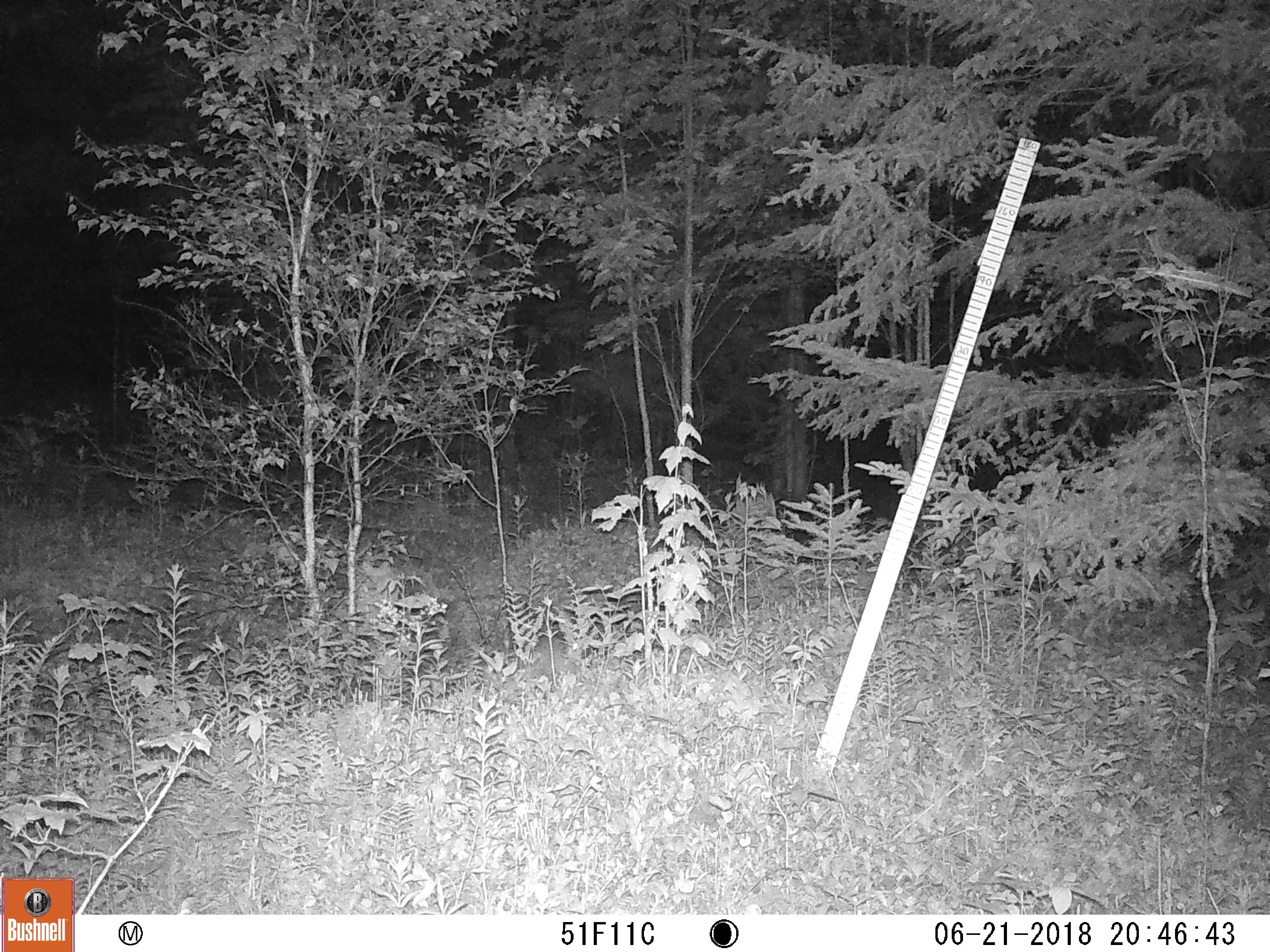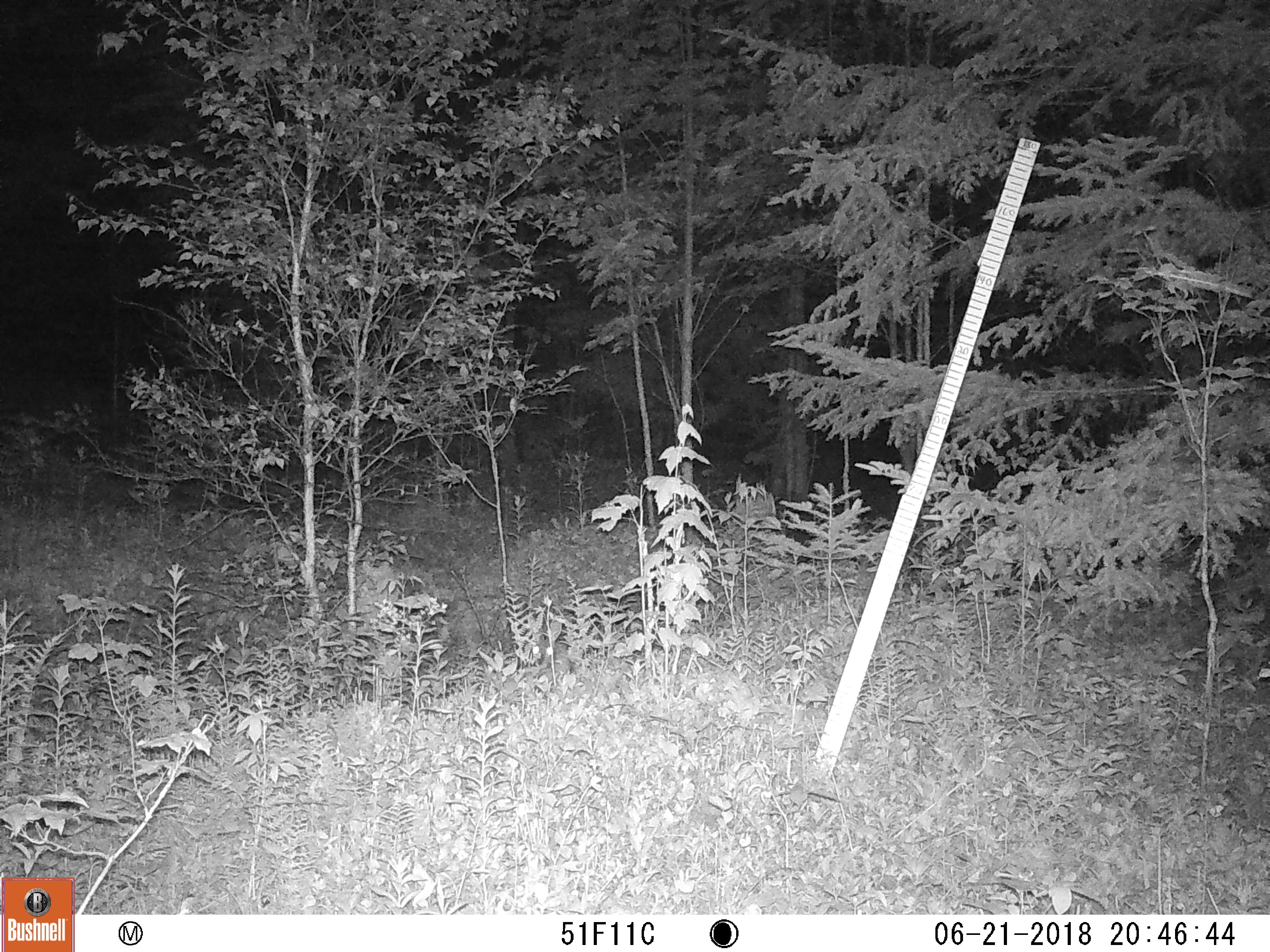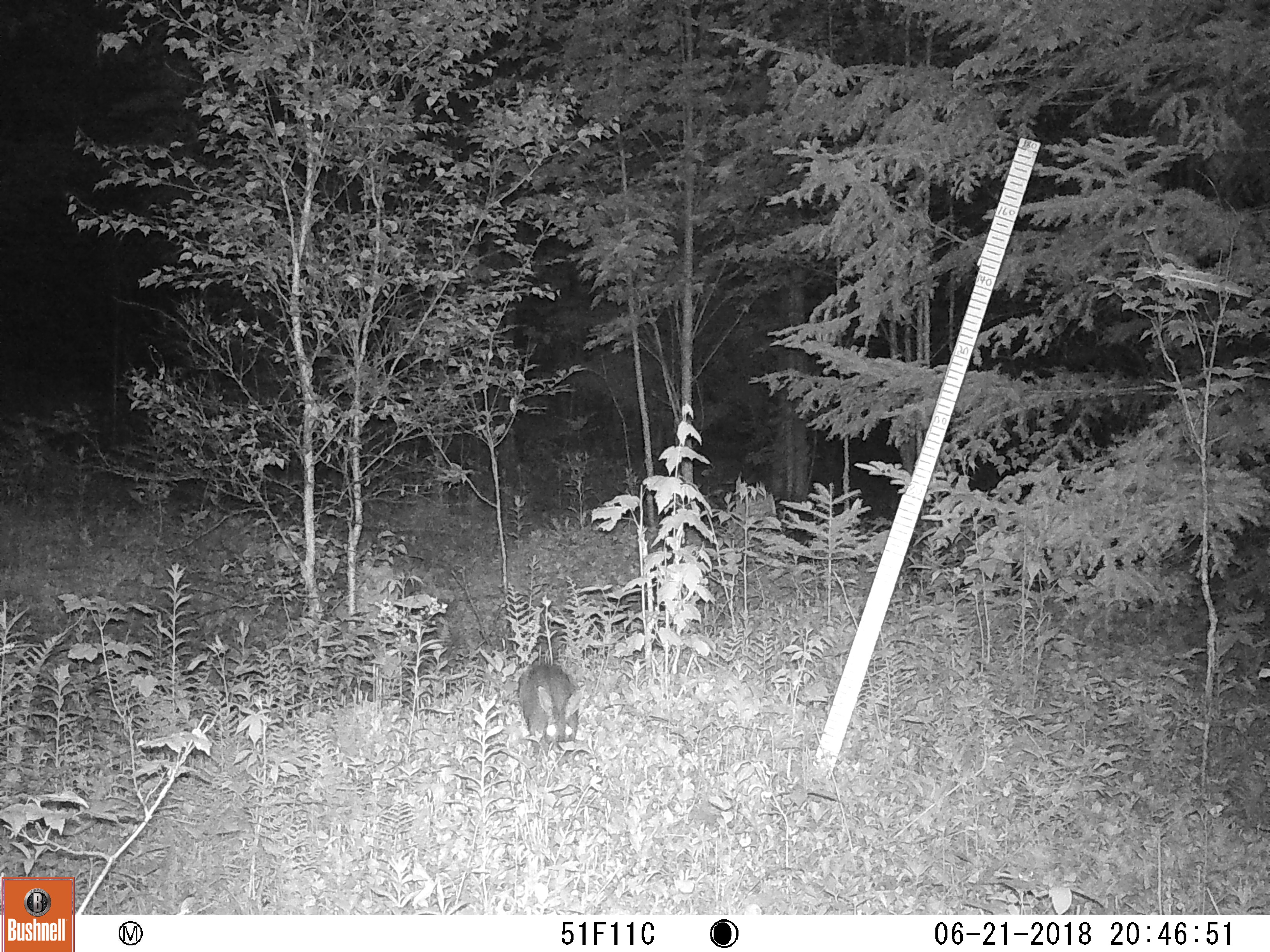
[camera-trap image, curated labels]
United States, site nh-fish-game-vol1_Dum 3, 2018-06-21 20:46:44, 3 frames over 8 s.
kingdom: Animalia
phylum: Chordata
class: Mammalia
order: Lagomorpha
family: Leporidae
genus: Lepus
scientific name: Lepus americanus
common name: snowshoe hare